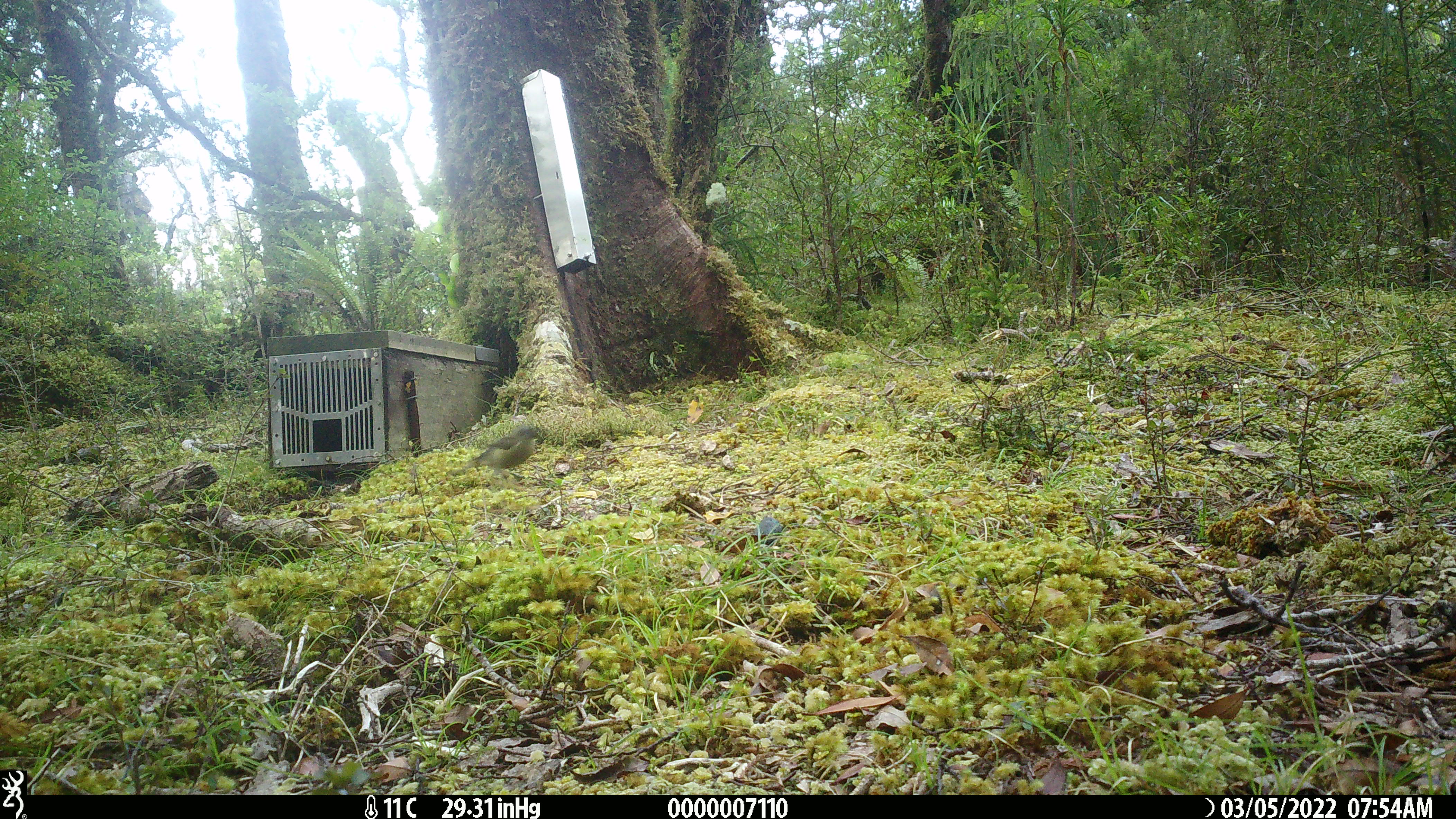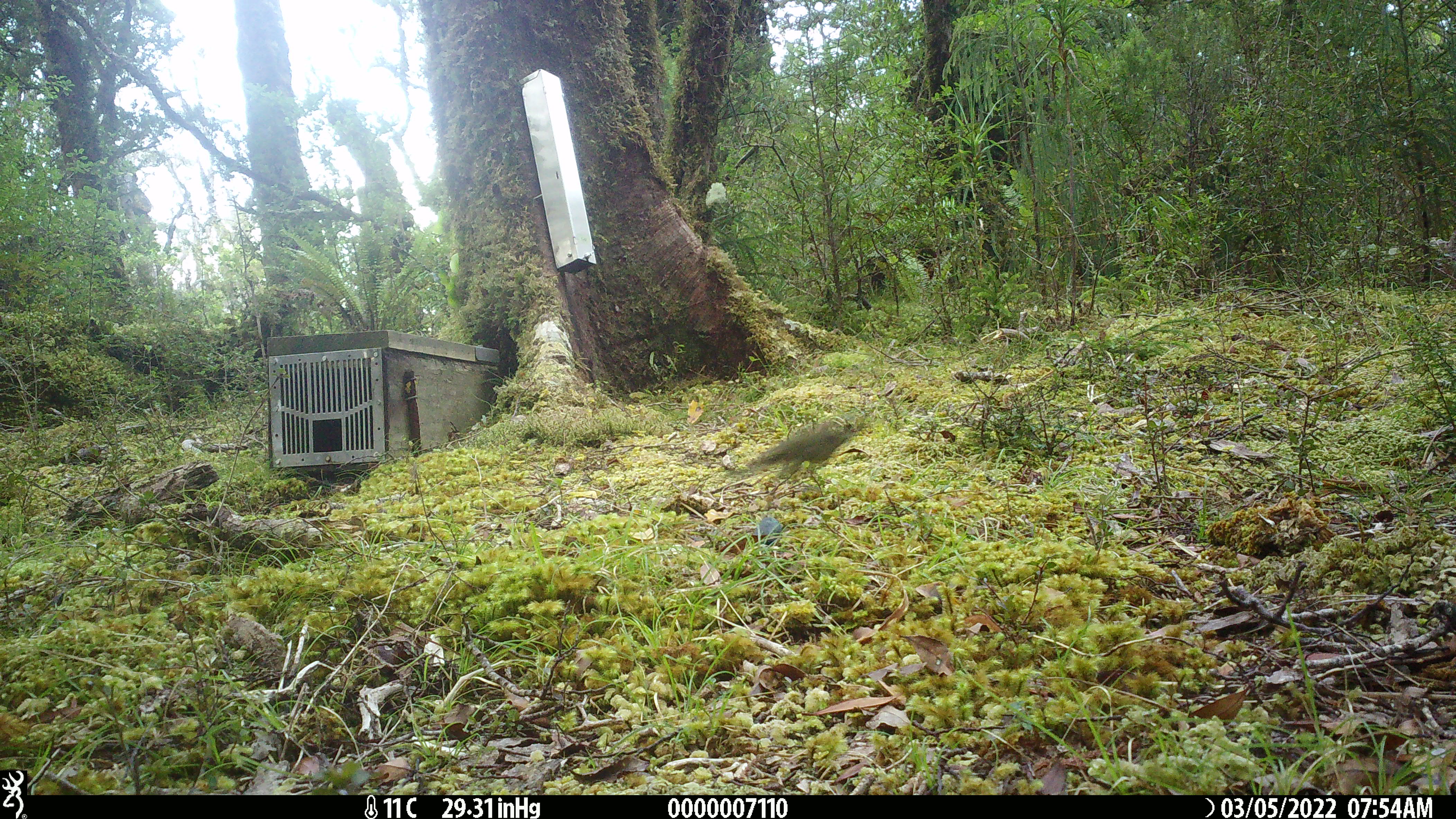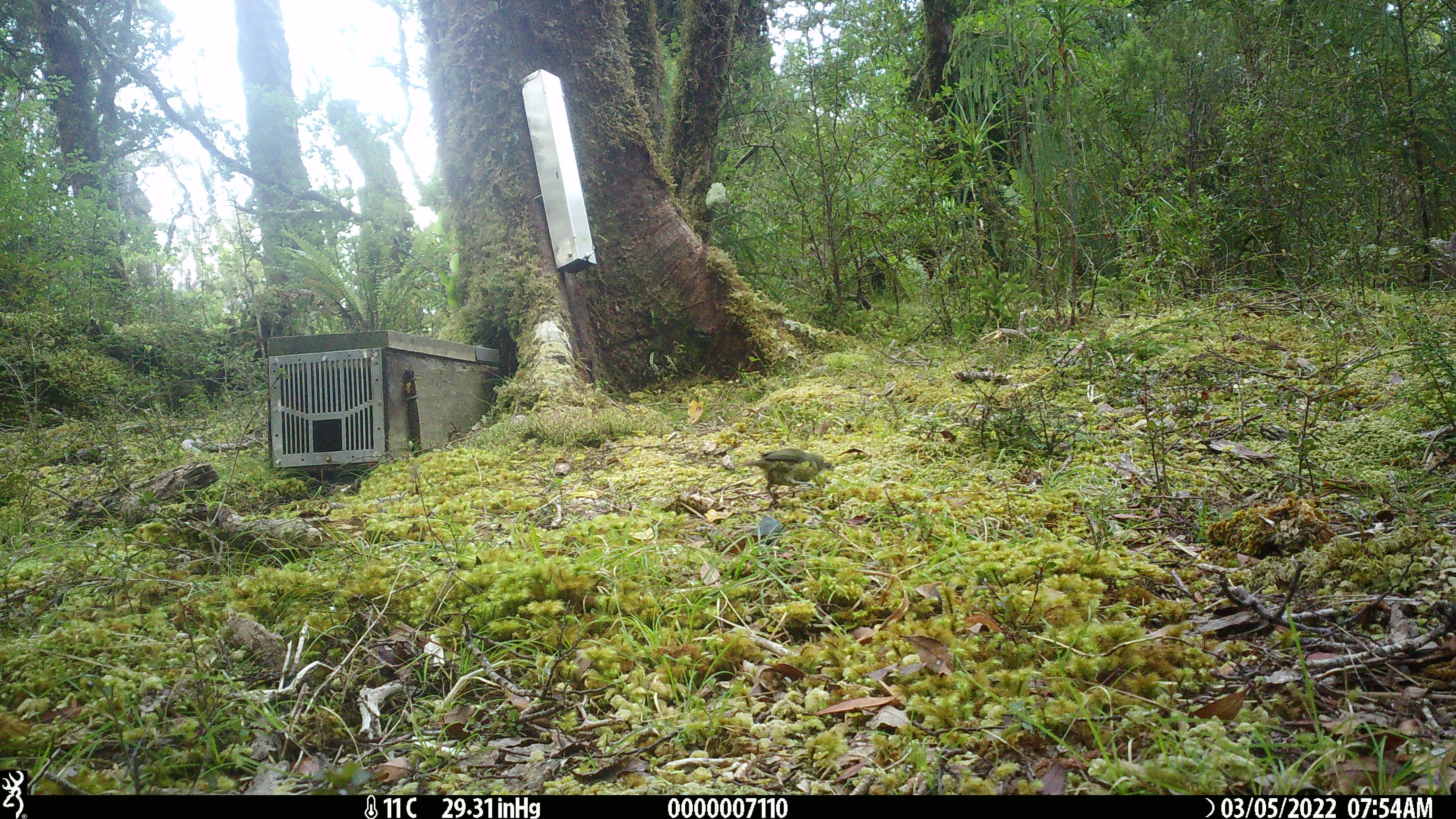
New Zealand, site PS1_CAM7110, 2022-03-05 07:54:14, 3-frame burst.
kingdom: Animalia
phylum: Chordata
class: Aves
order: Passeriformes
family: Meliphagidae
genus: Anthornis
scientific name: Anthornis melanura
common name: new zealand bellbird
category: bellbird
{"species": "bellbird (new zealand bellbird) (Anthornis melanura)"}